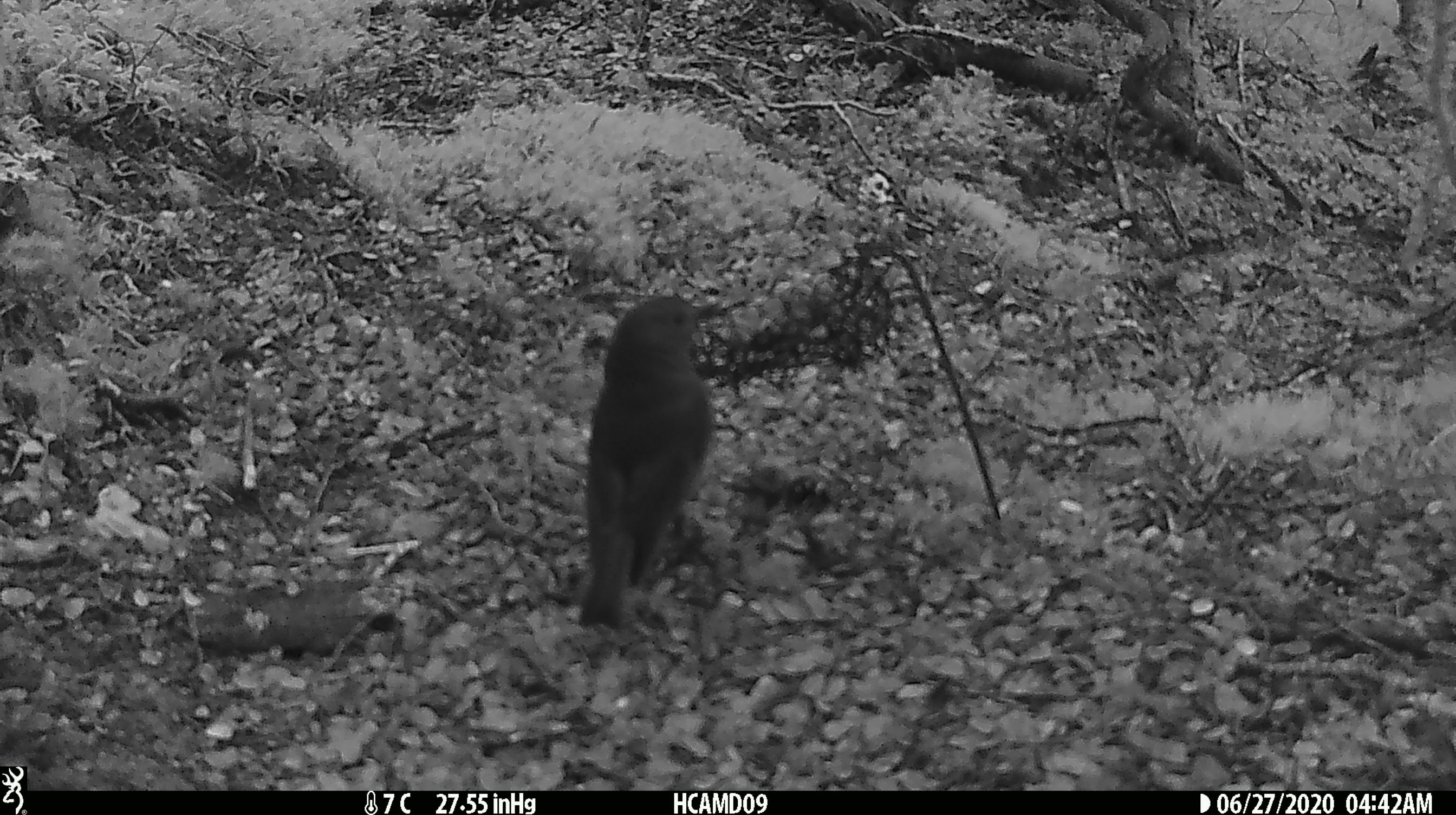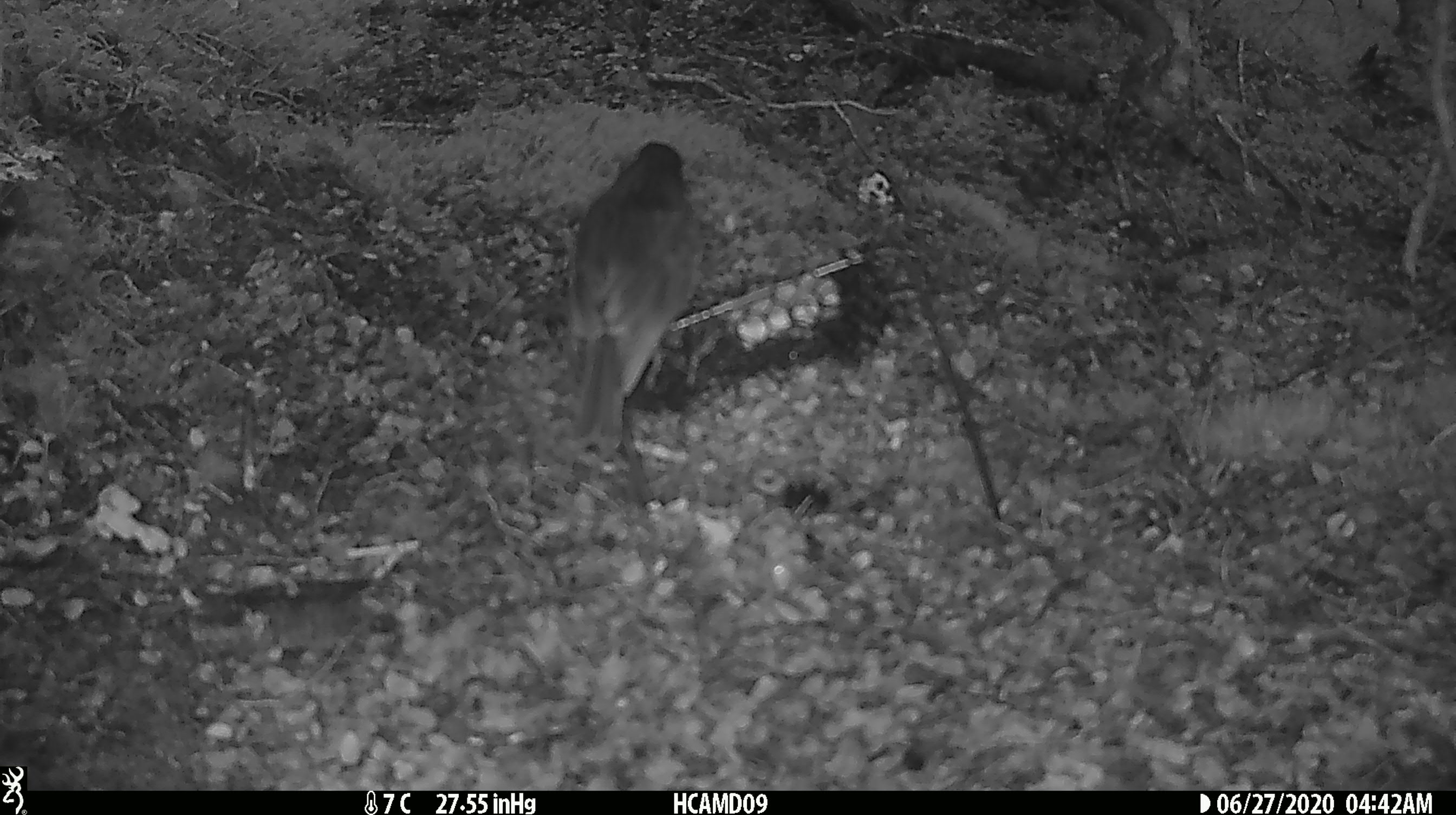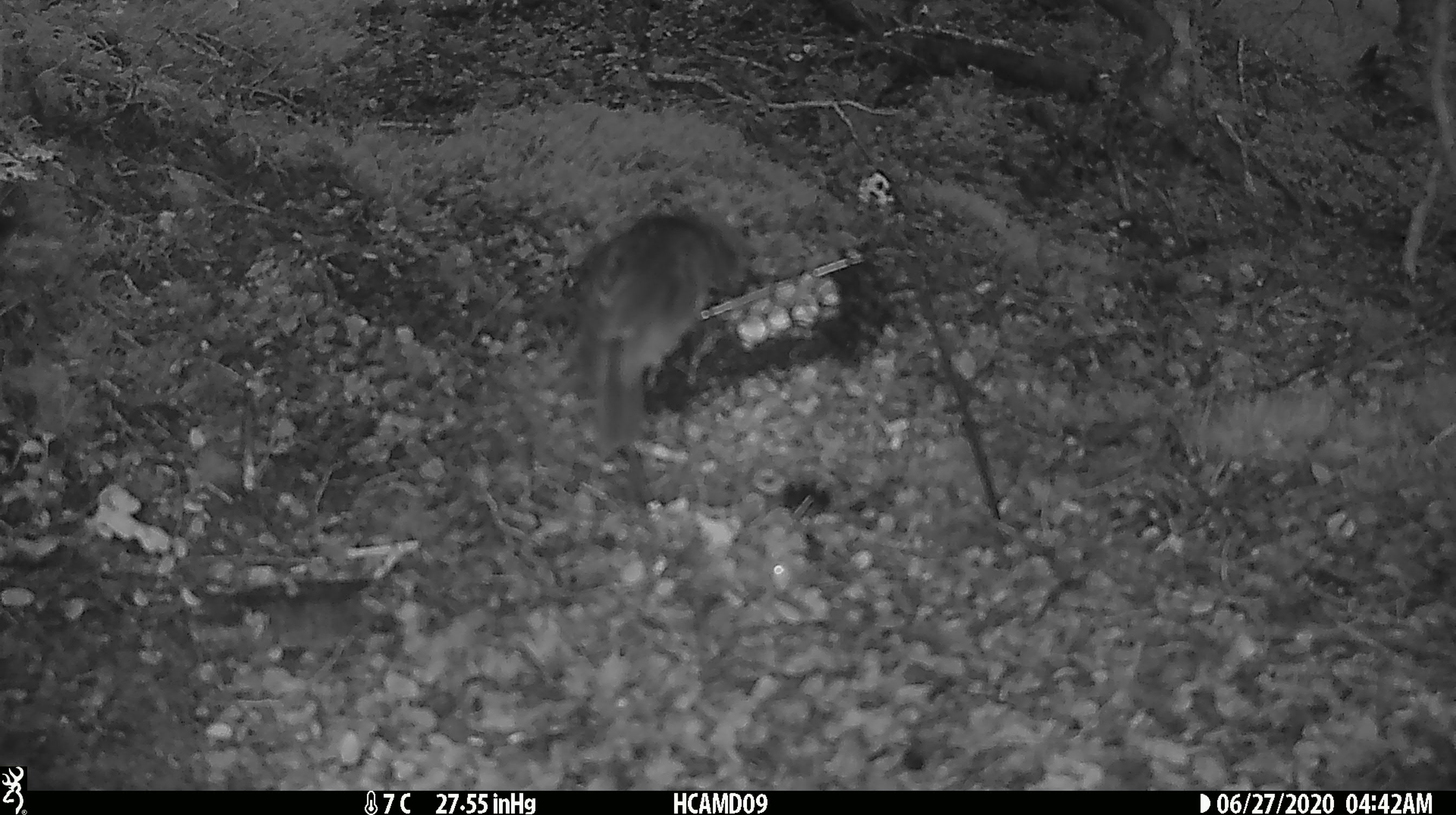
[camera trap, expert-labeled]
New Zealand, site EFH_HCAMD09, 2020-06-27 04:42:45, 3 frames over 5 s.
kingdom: Animalia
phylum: Chordata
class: Aves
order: Passeriformes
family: Petroicidae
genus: Petroica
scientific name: Petroica australis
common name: new zealand robin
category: robin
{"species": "robin (new zealand robin) (Petroica australis)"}